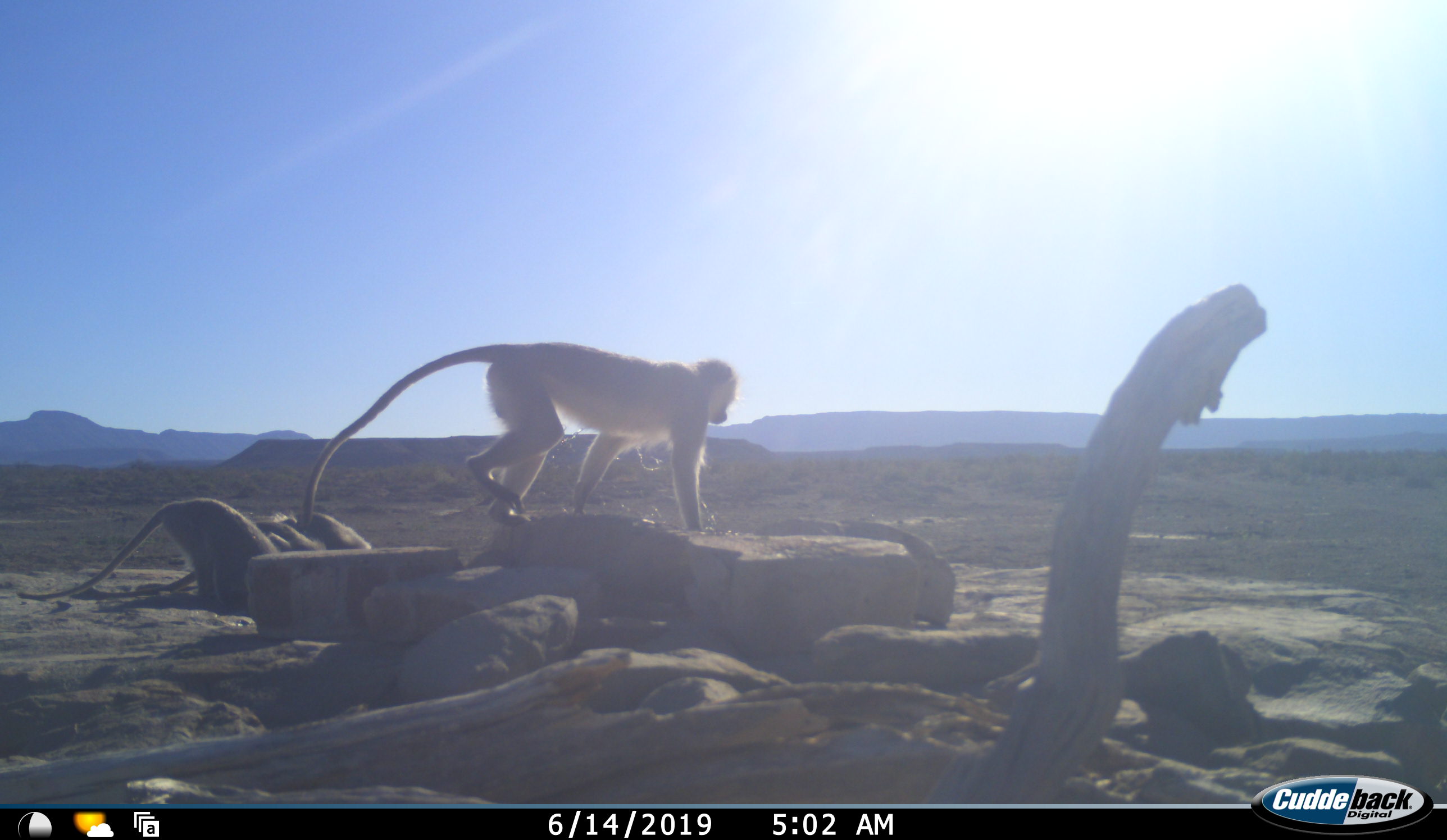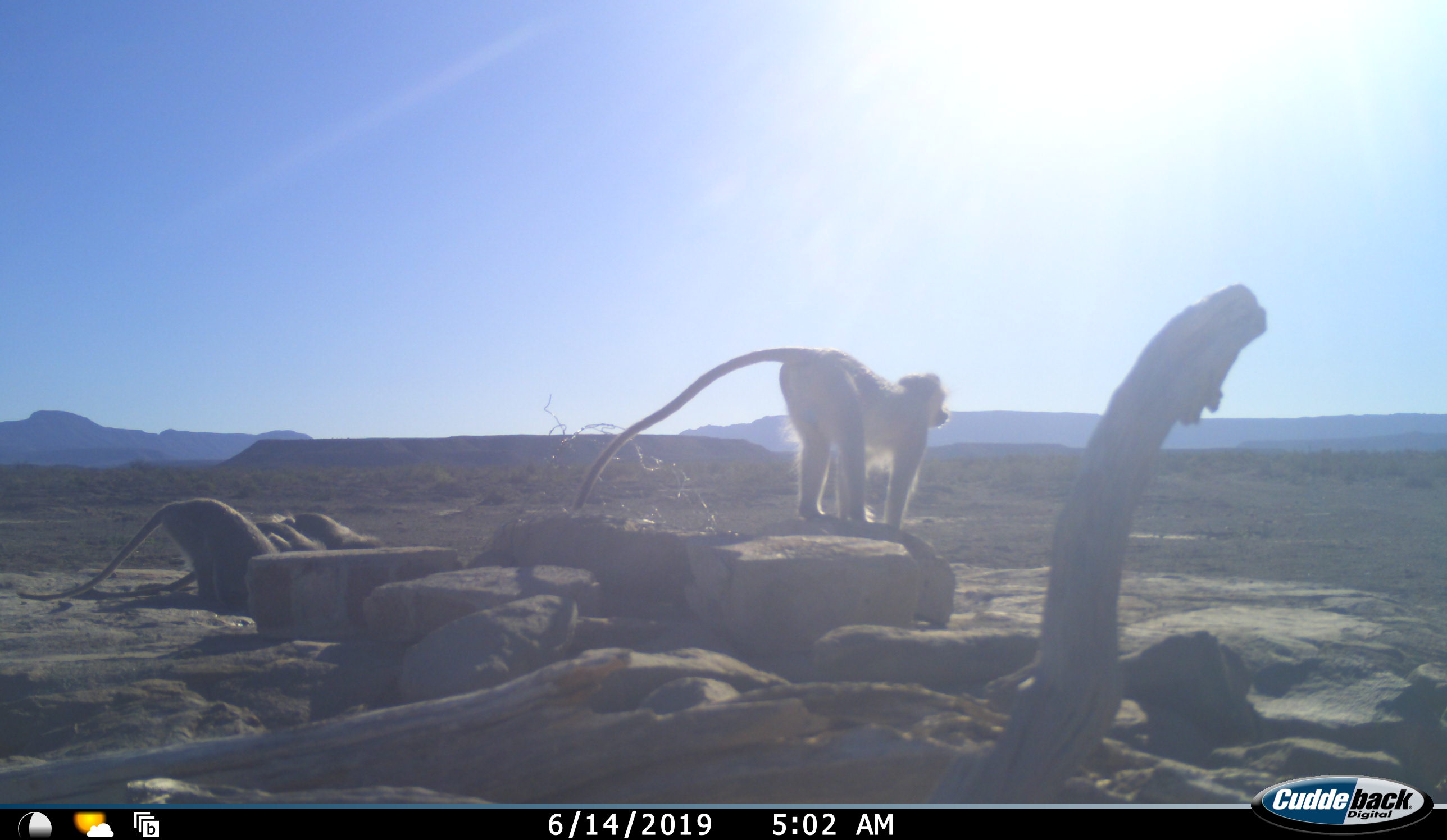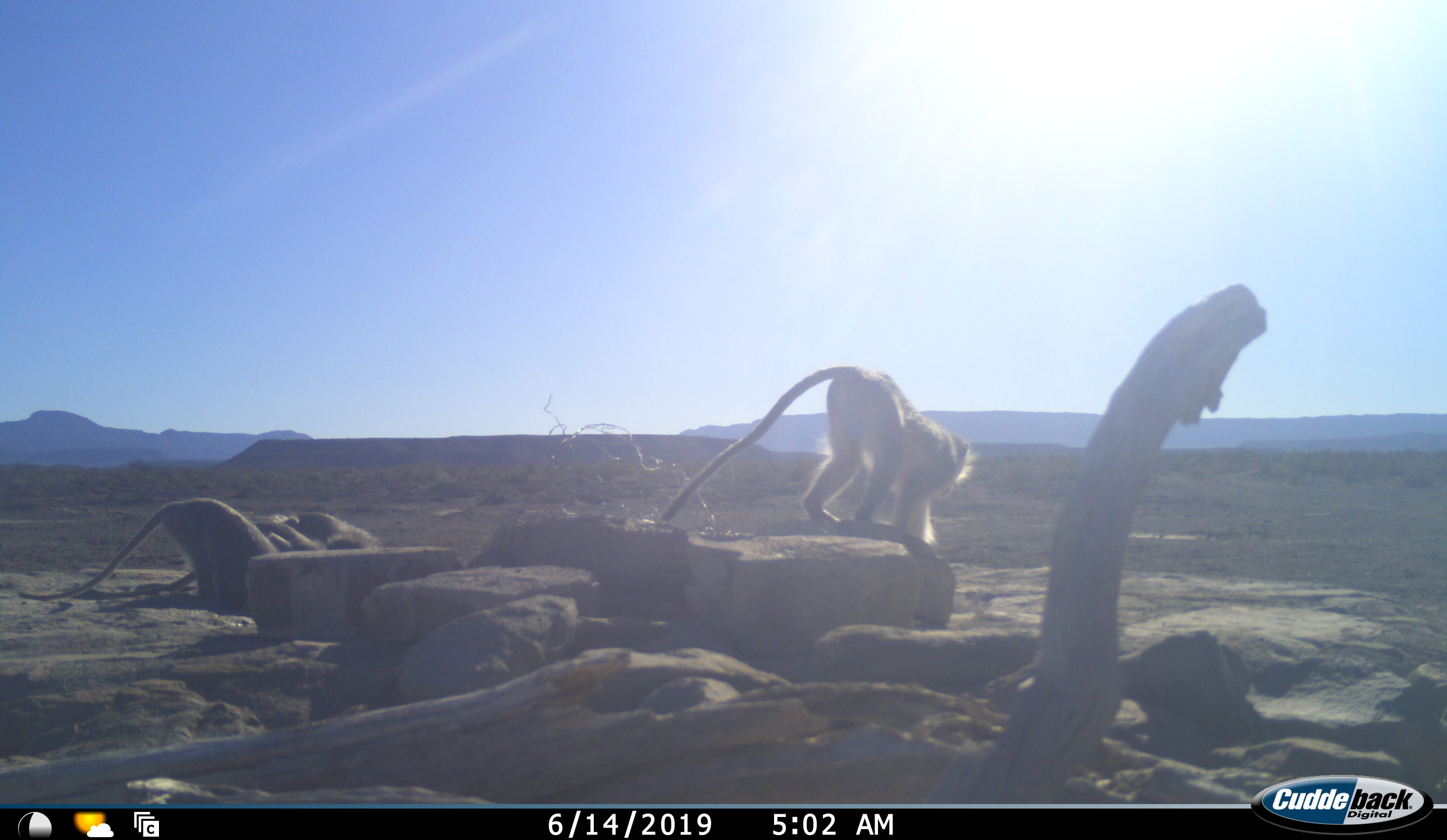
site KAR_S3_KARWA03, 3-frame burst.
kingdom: Animalia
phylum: Chordata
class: Mammalia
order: Primates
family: Cercopithecidae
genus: Chlorocebus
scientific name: Chlorocebus pygerythrus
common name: vervet monkey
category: monkeyvervet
Monkeyvervet (vervet monkey) (Chlorocebus pygerythrus), count 4. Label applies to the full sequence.